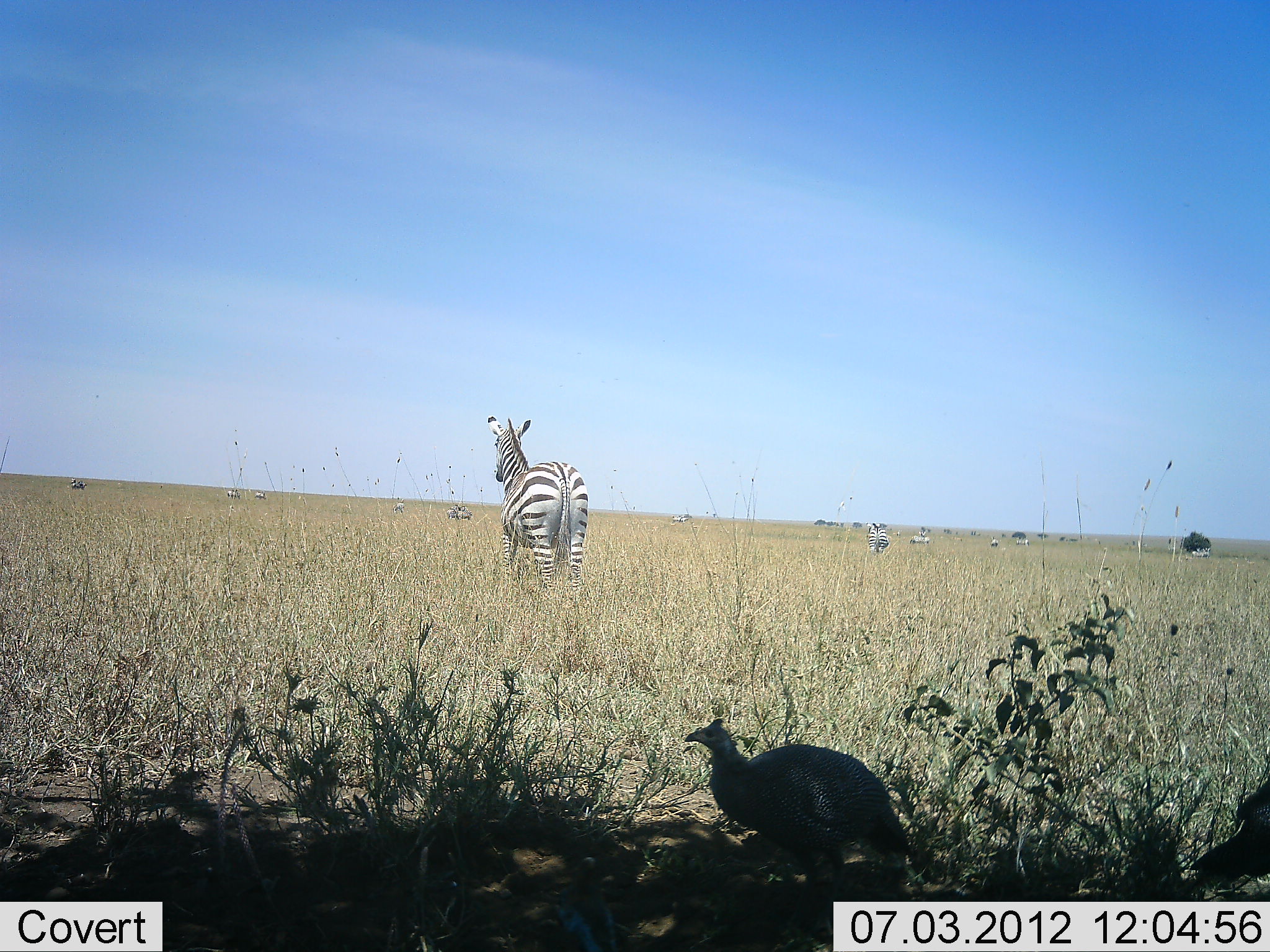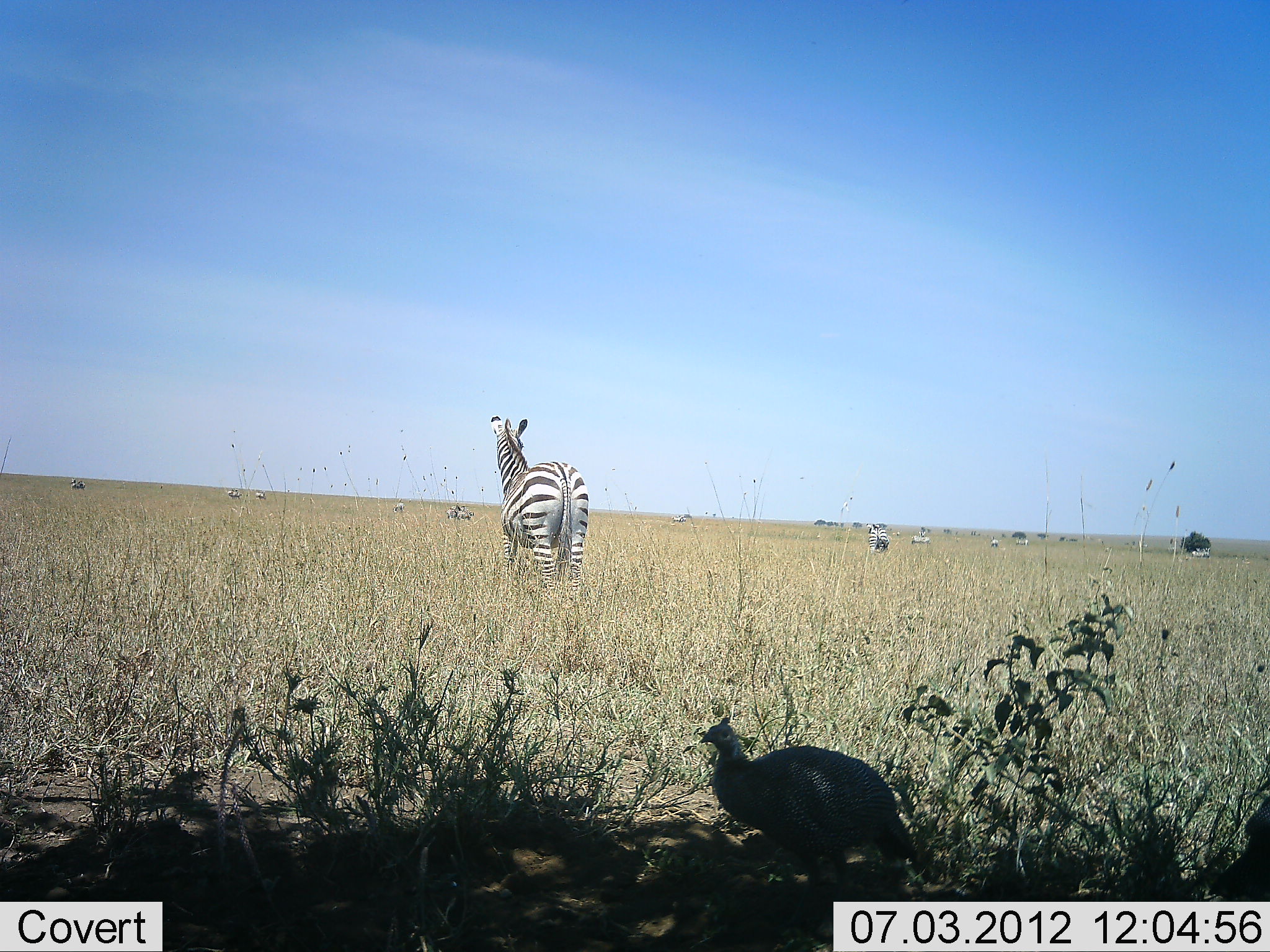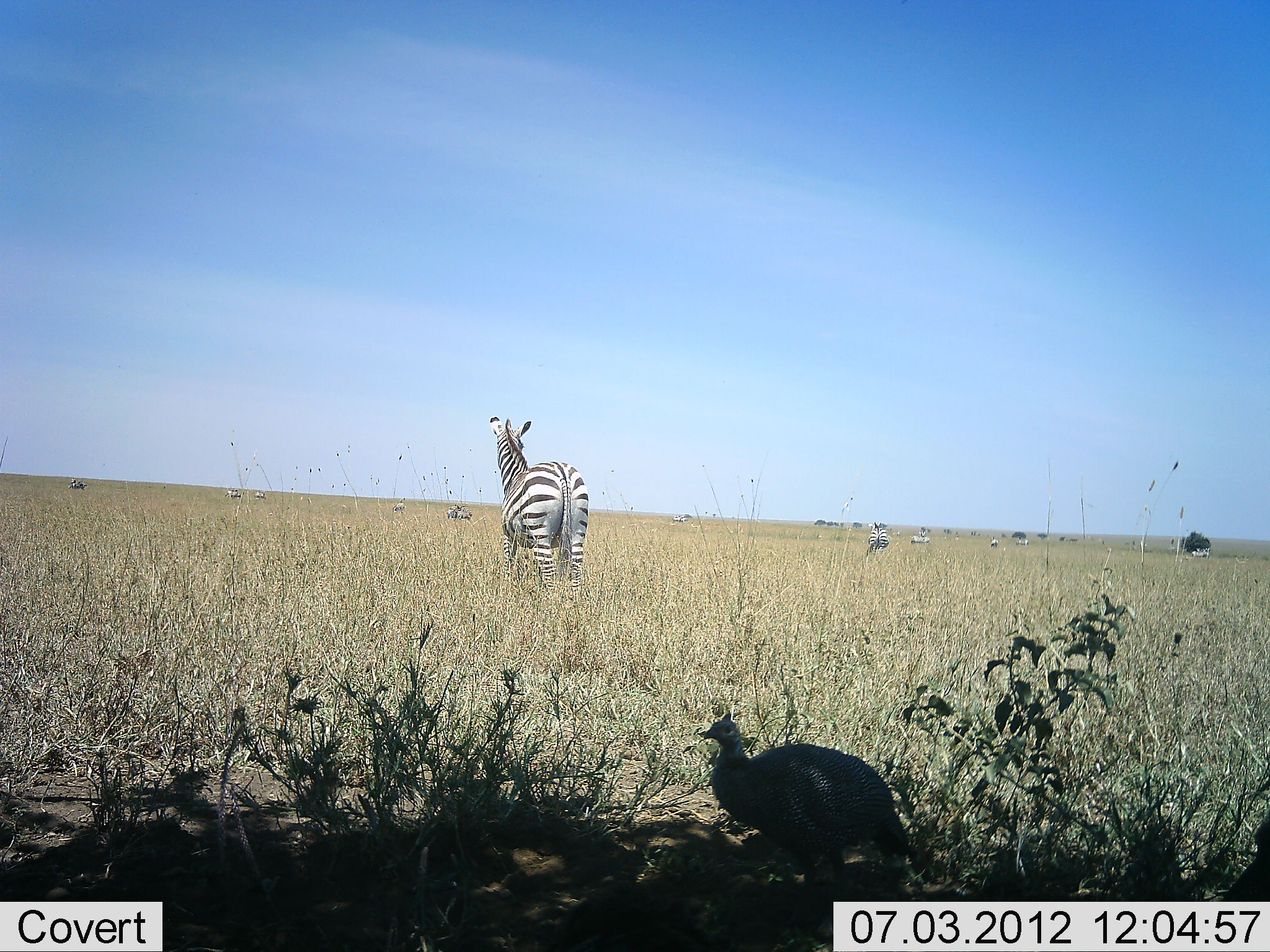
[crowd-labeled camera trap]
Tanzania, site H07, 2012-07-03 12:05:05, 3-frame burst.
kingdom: Animalia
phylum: Chordata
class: Aves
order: Galliformes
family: Numididae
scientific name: Numididae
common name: guinea fowl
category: guineafowl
Guineafowl (guinea fowl) (Numididae), count 1. Behavior (volunteer vote fractions): standing 85%, resting 8%, moving 8%, interacting 0%. Young present (vote fraction): 0%. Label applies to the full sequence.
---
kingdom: Animalia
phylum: Chordata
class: Mammalia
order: Perissodactyla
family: Equidae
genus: Equus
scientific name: Equus quagga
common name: plains zebra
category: zebra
Zebra (plains zebra) (Equus quagga), count 11-50. Behavior (volunteer vote fractions): standing 90%, resting 0%, moving 10%, interacting 0%. Young present (vote fraction): 0%. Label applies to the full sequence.